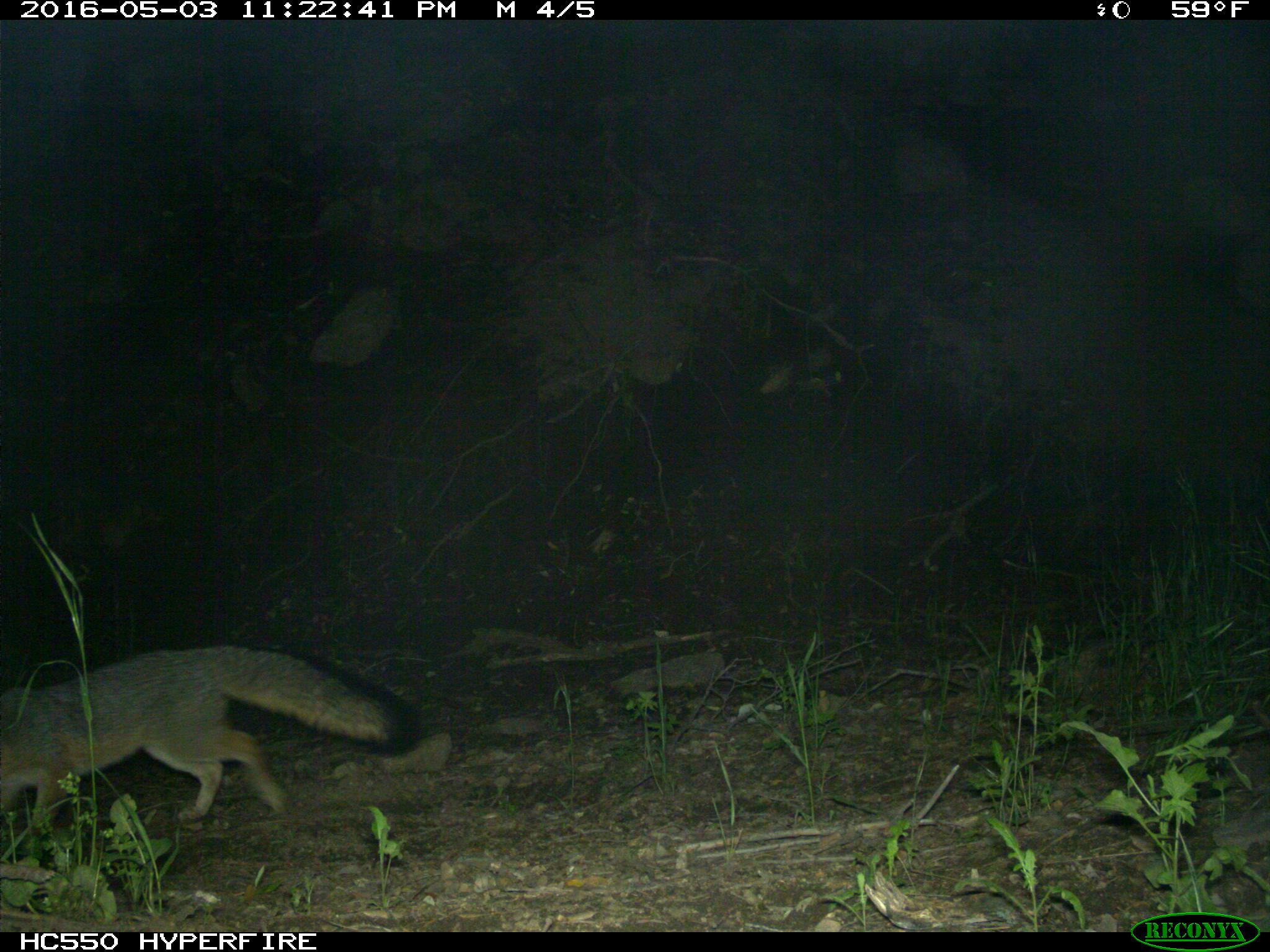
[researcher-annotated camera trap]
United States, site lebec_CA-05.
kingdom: Animalia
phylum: Chordata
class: Mammalia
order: Carnivora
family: Canidae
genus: Urocyon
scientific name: Urocyon cinereoargenteus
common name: gray fox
Urocyon cinereoargenteus (gray fox).